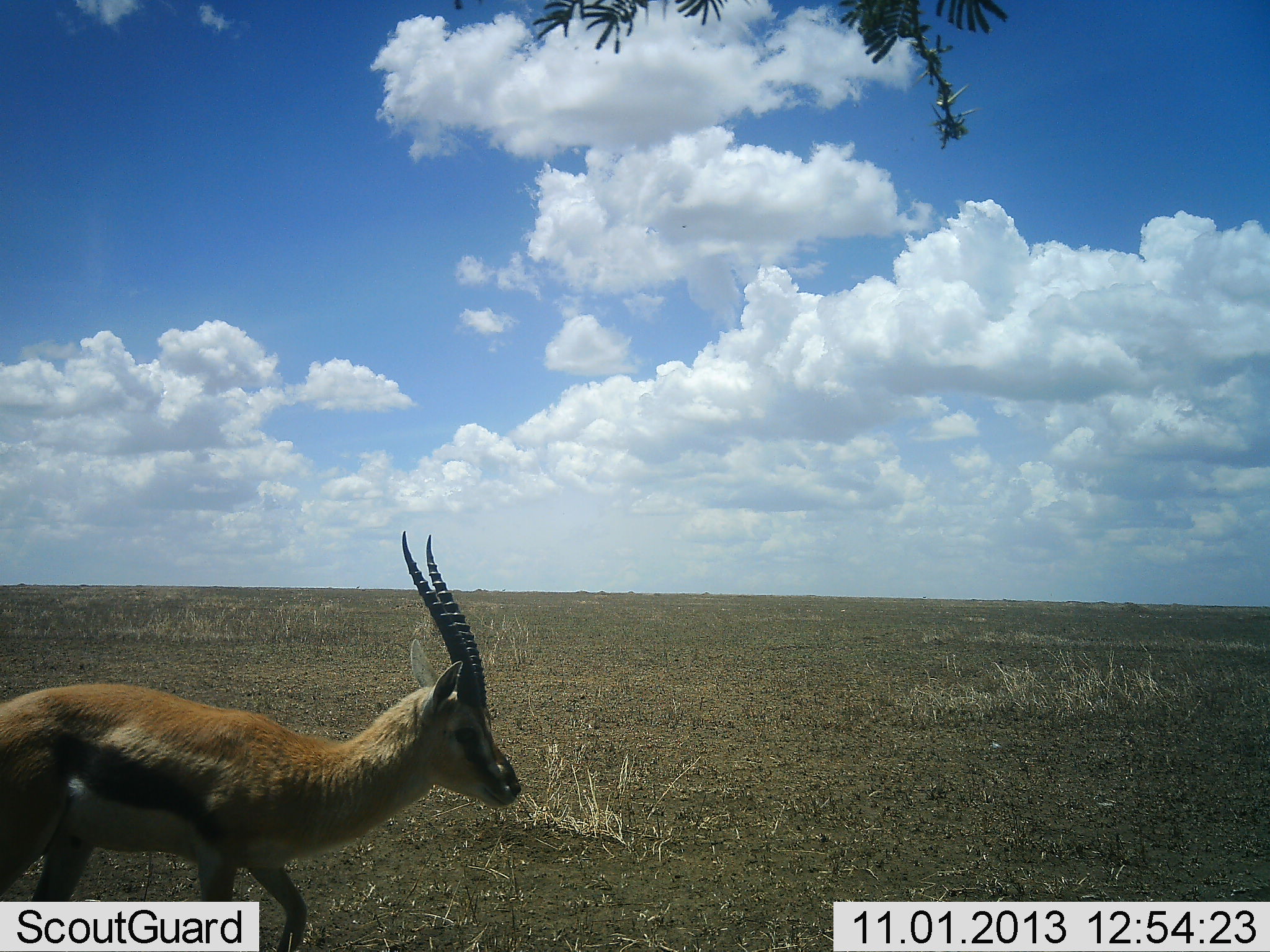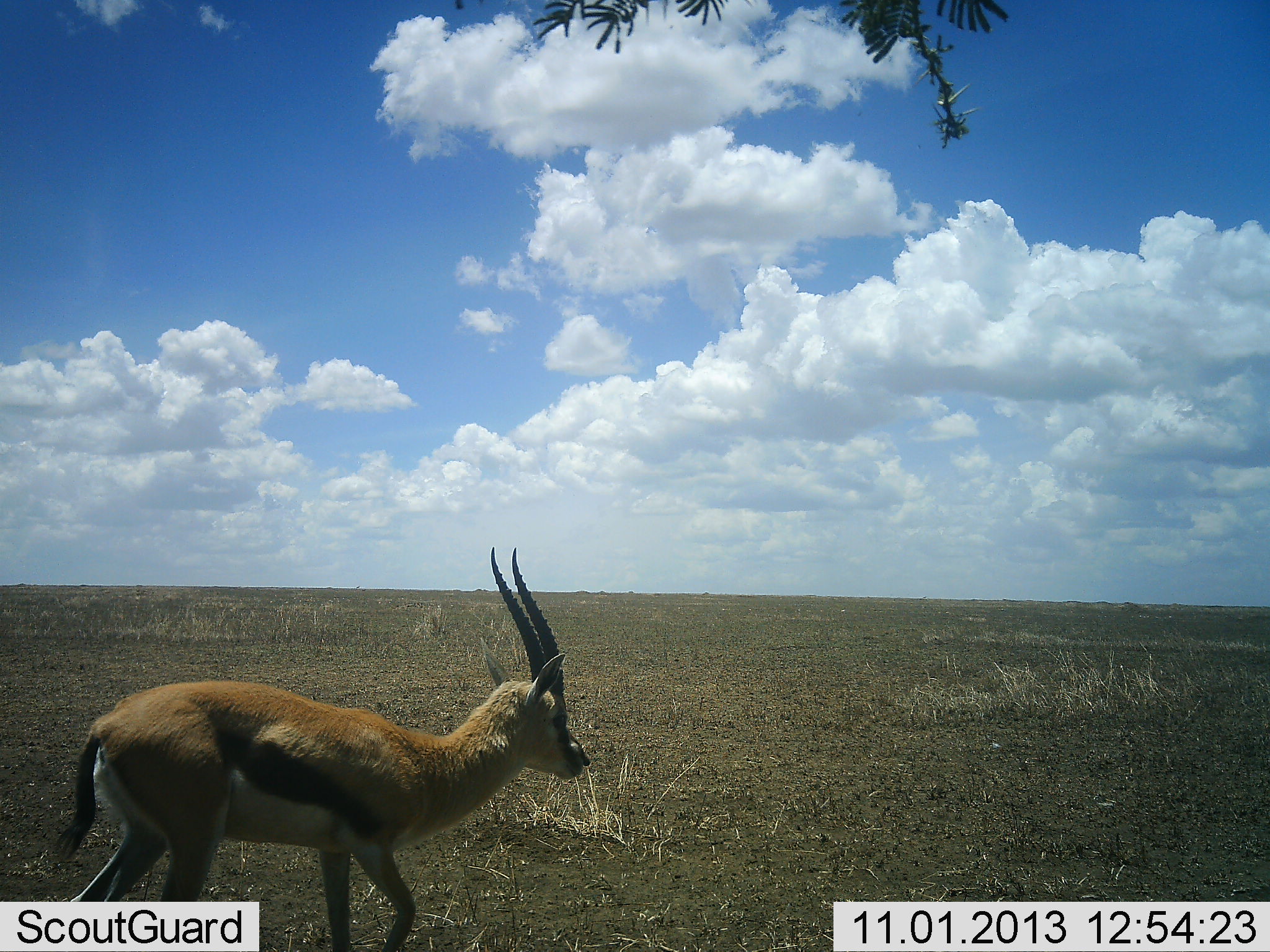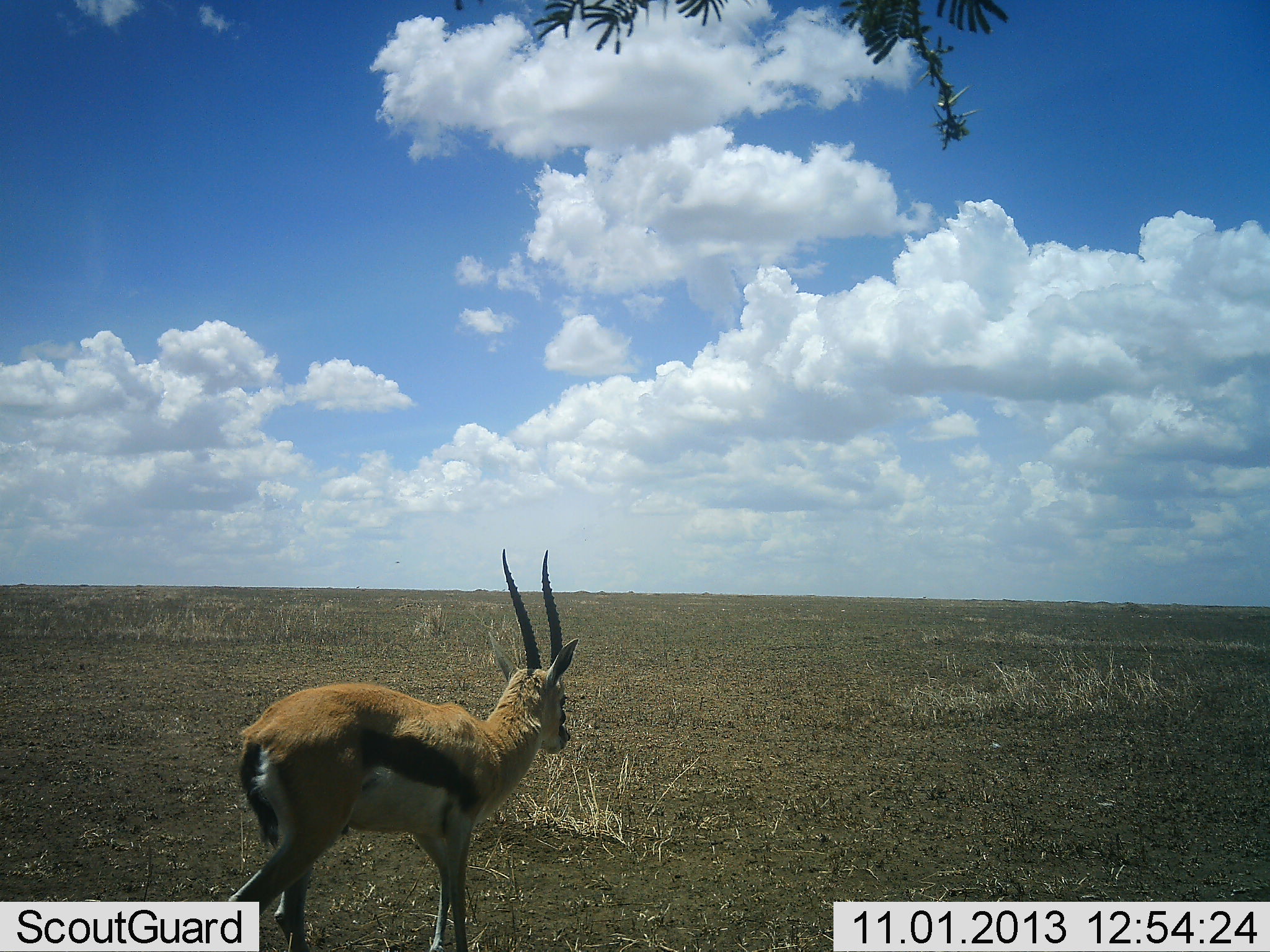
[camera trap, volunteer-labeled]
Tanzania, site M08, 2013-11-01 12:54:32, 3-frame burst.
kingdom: Animalia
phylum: Chordata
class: Mammalia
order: Artiodactyla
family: Bovidae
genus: Eudorcas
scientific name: Eudorcas thomsonii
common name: thomson's gazelle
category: gazellethomsons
Gazellethomsons (thomson's gazelle) (Eudorcas thomsonii), count 1. Behavior (volunteer vote fractions): standing 20%, resting 0%, moving 80%, interacting 0%. Young present (vote fraction): 0%. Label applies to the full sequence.